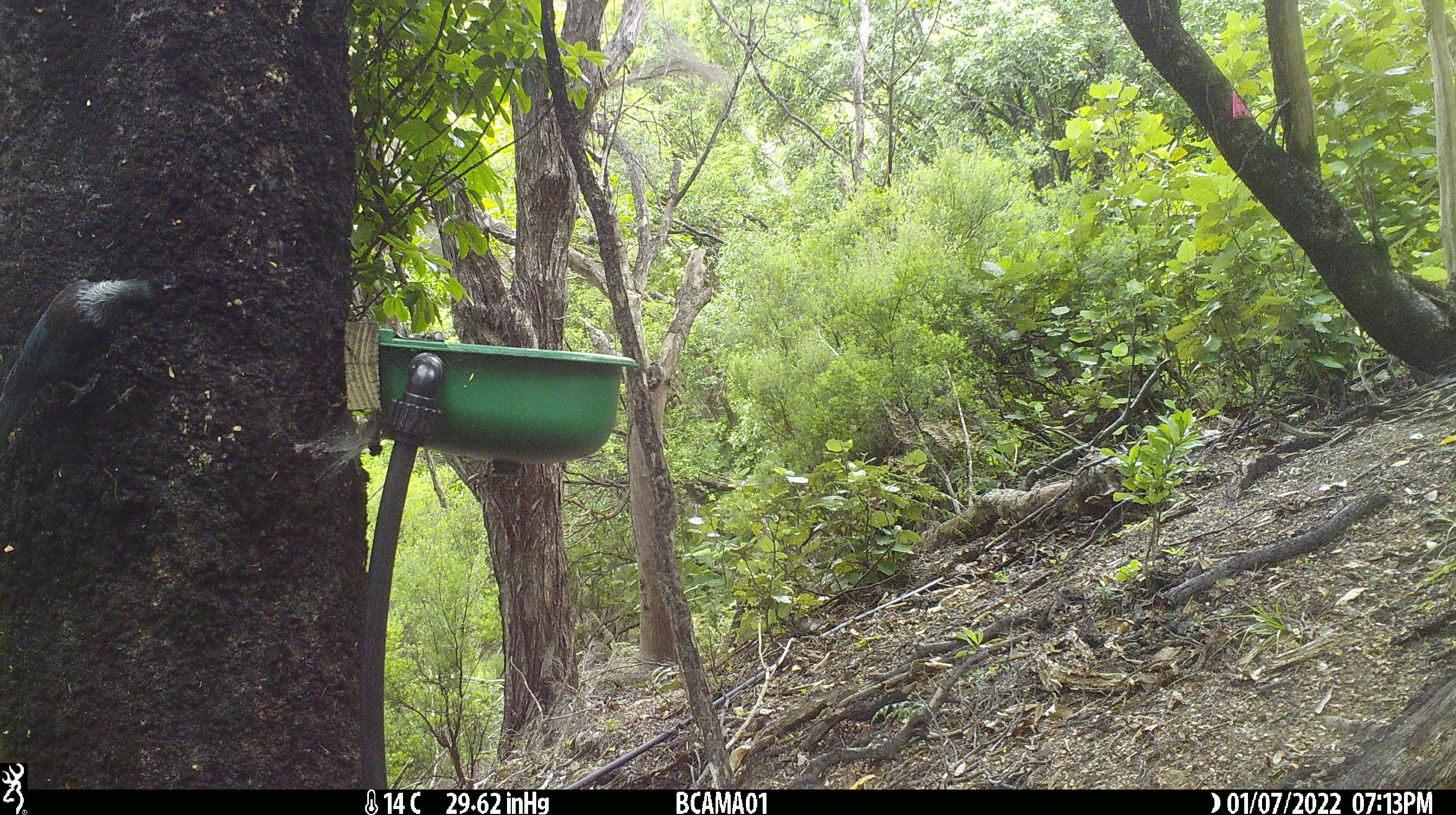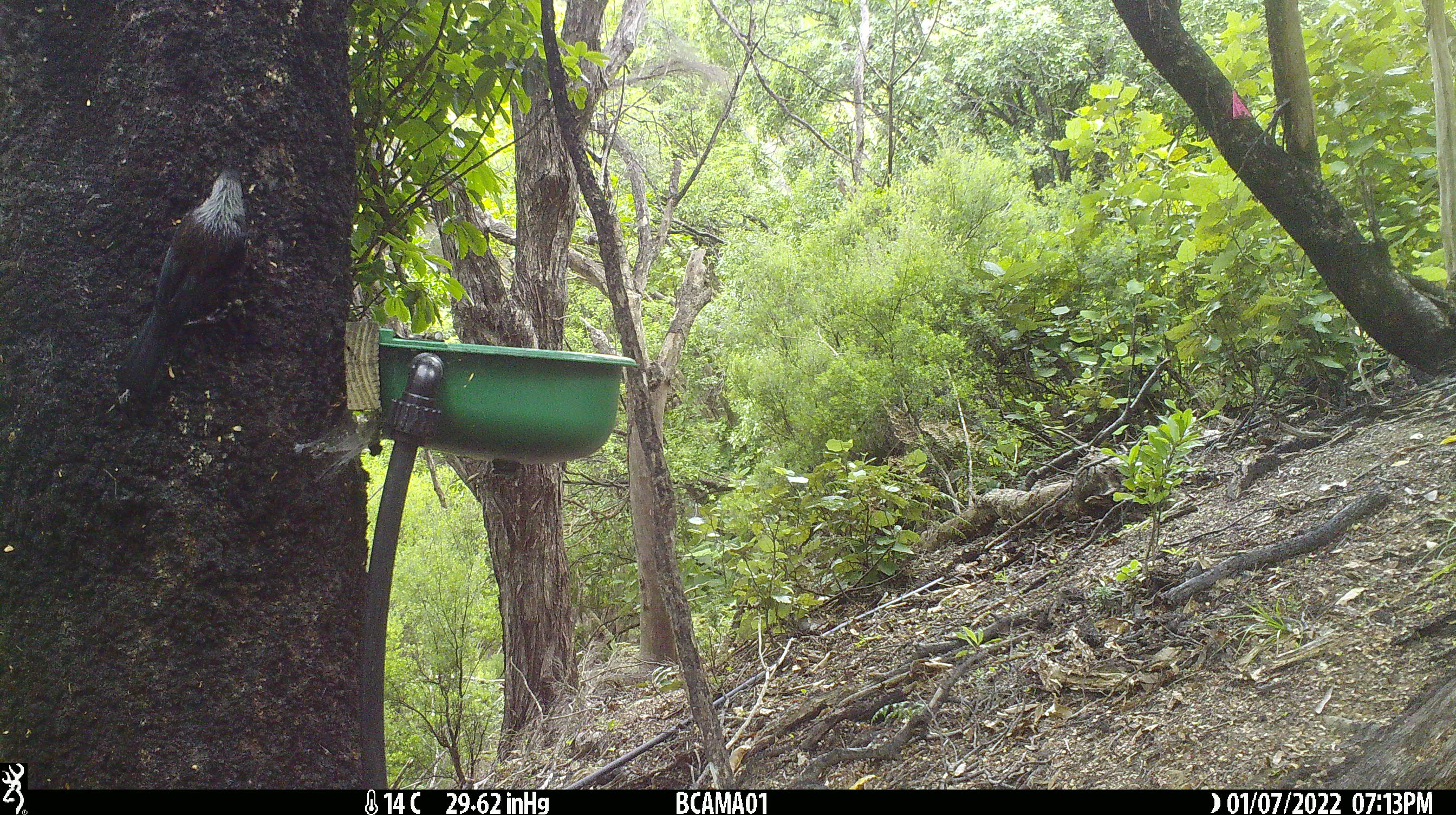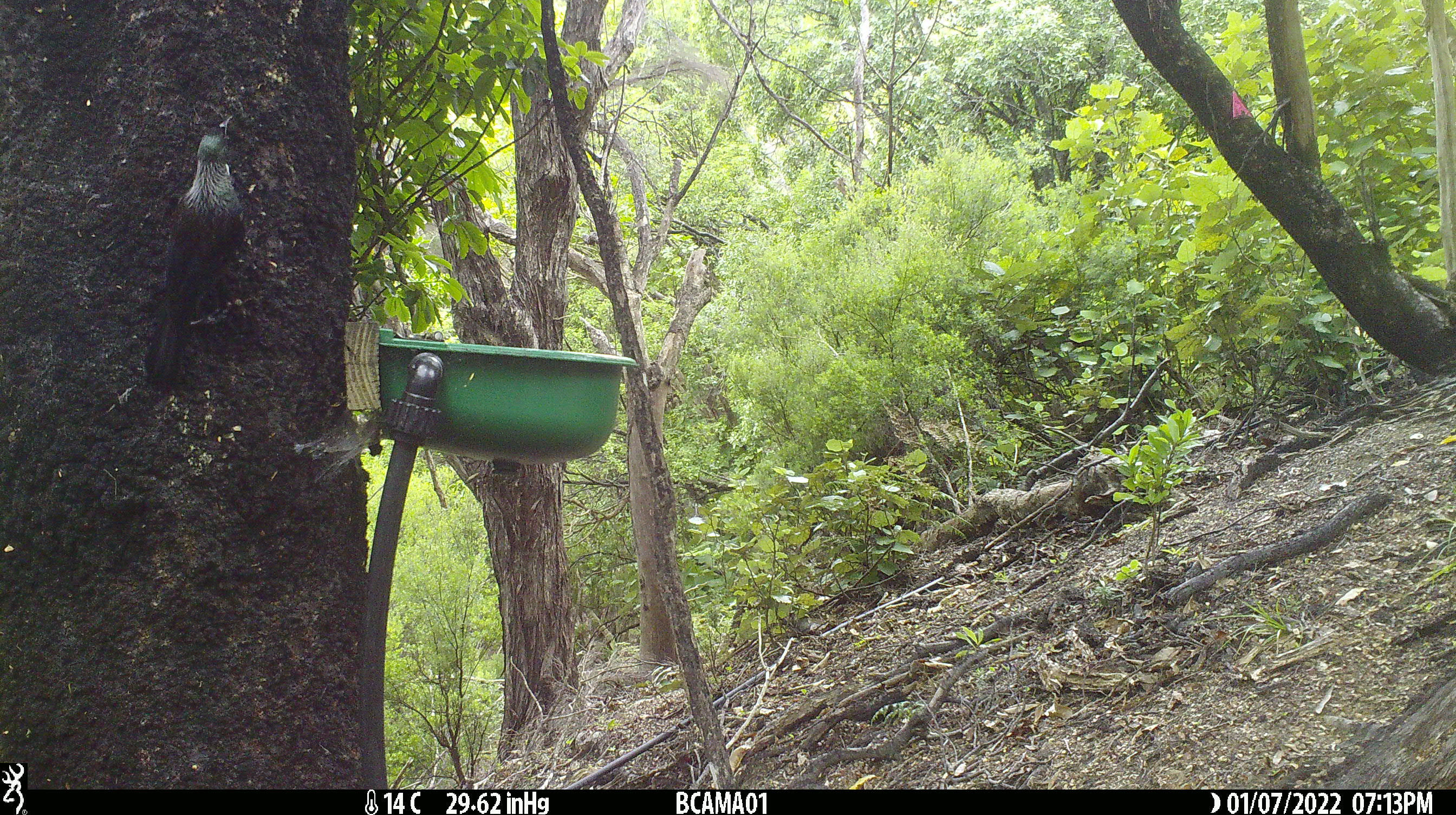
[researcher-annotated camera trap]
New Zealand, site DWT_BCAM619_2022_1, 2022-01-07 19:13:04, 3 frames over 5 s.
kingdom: Animalia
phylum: Chordata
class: Aves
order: Passeriformes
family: Meliphagidae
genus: Prosthemadera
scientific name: Prosthemadera novaeseelandiae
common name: tui